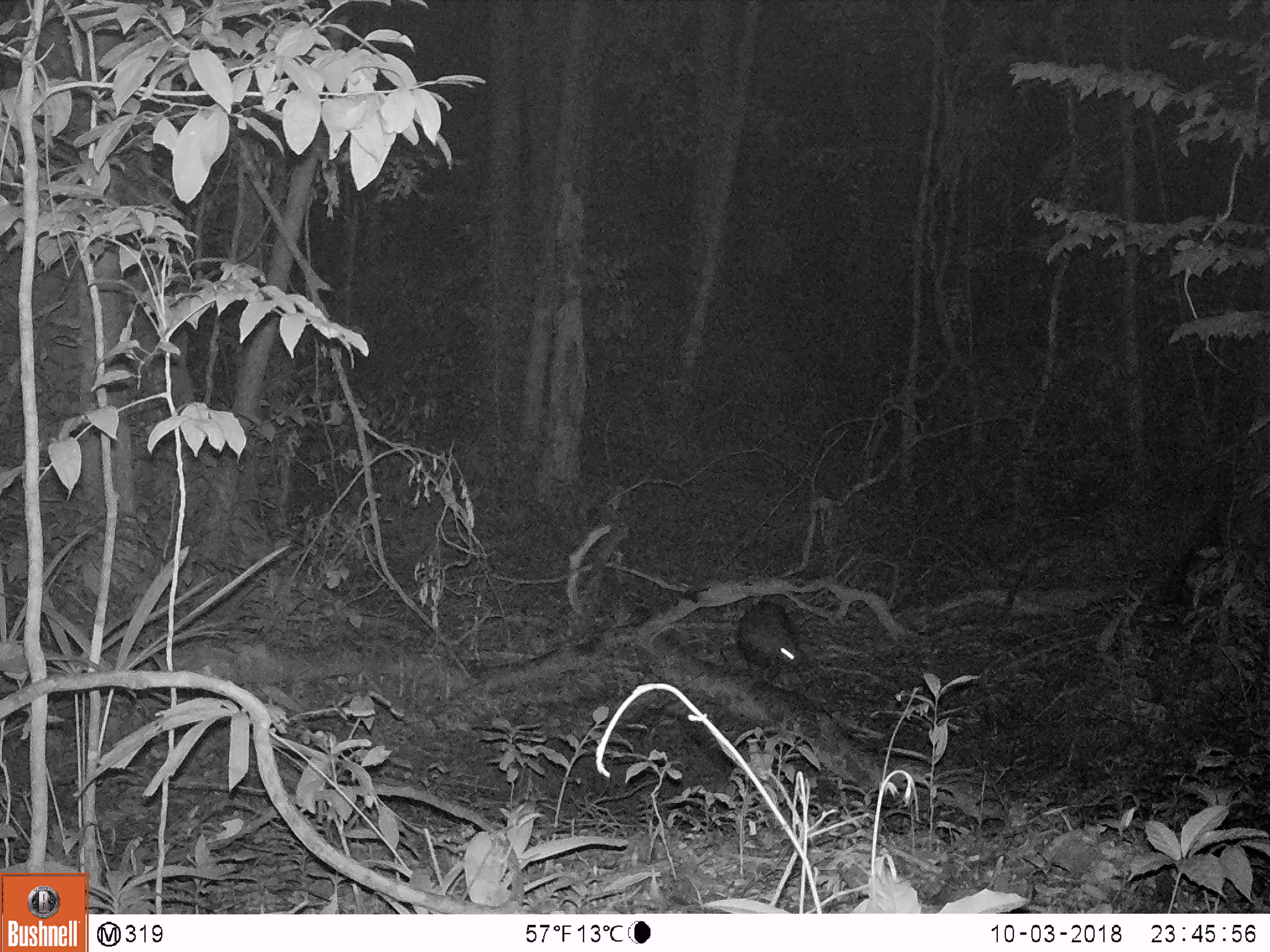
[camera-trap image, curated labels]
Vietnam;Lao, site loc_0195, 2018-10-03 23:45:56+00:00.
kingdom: Animalia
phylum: Chordata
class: Mammalia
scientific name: Mammalia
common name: mammal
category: unidentified mammal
Unidentified mammal (mammal) (Mammalia). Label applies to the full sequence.